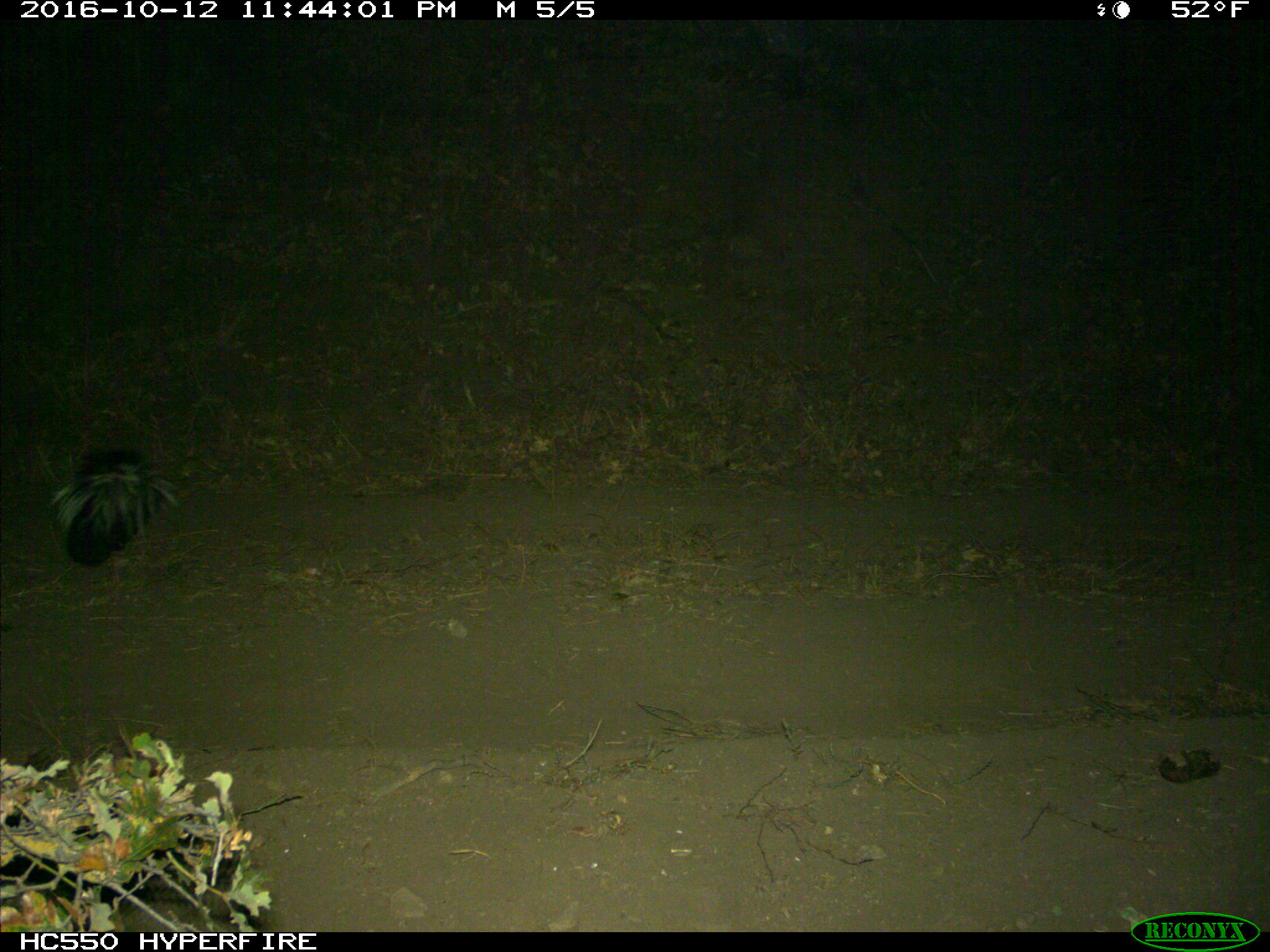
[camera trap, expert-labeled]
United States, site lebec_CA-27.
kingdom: Animalia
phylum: Chordata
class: Mammalia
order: Carnivora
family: Mephitidae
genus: Mephitis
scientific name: Mephitis mephitis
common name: striped skunk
Mephitis mephitis (striped skunk).